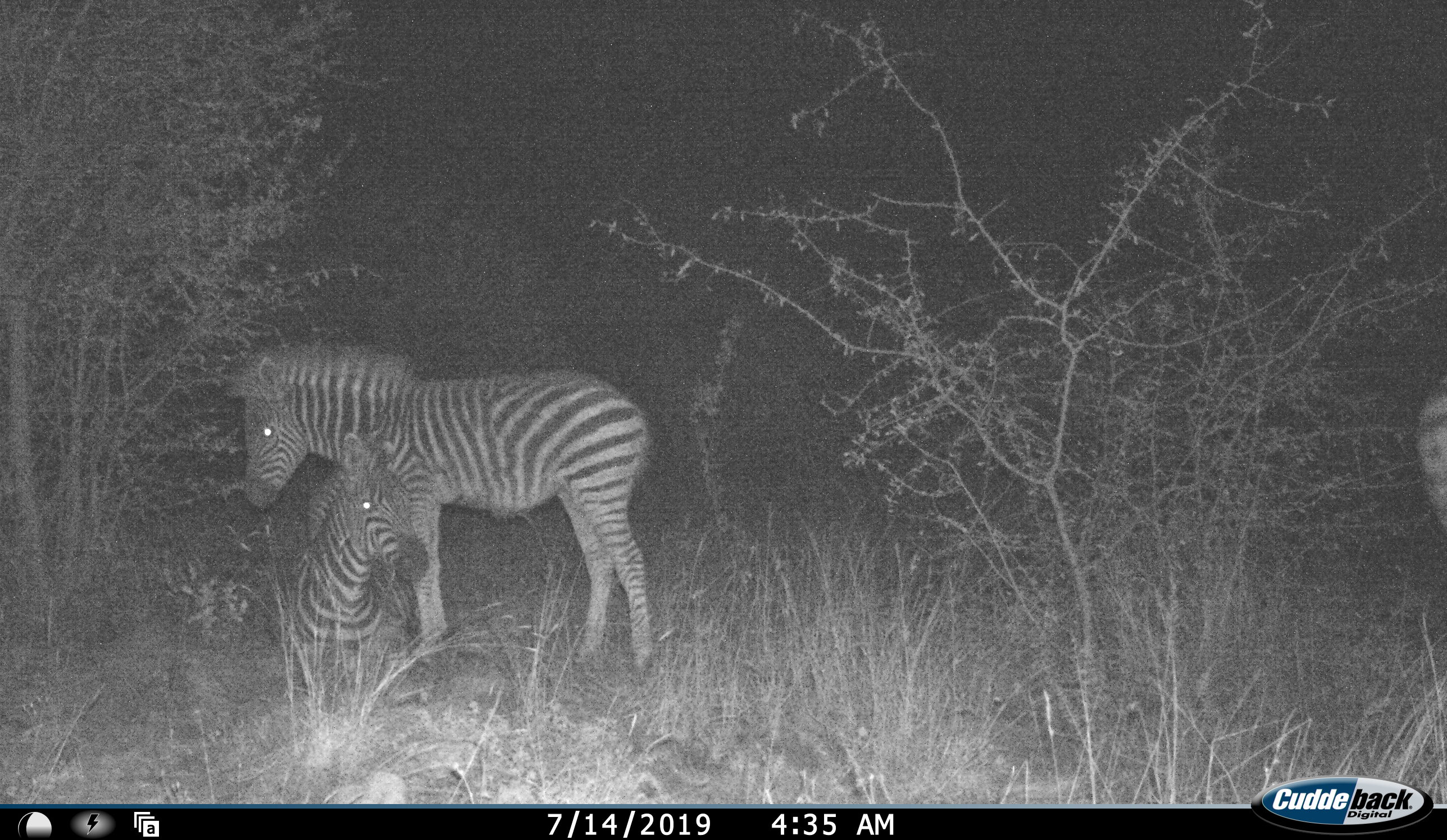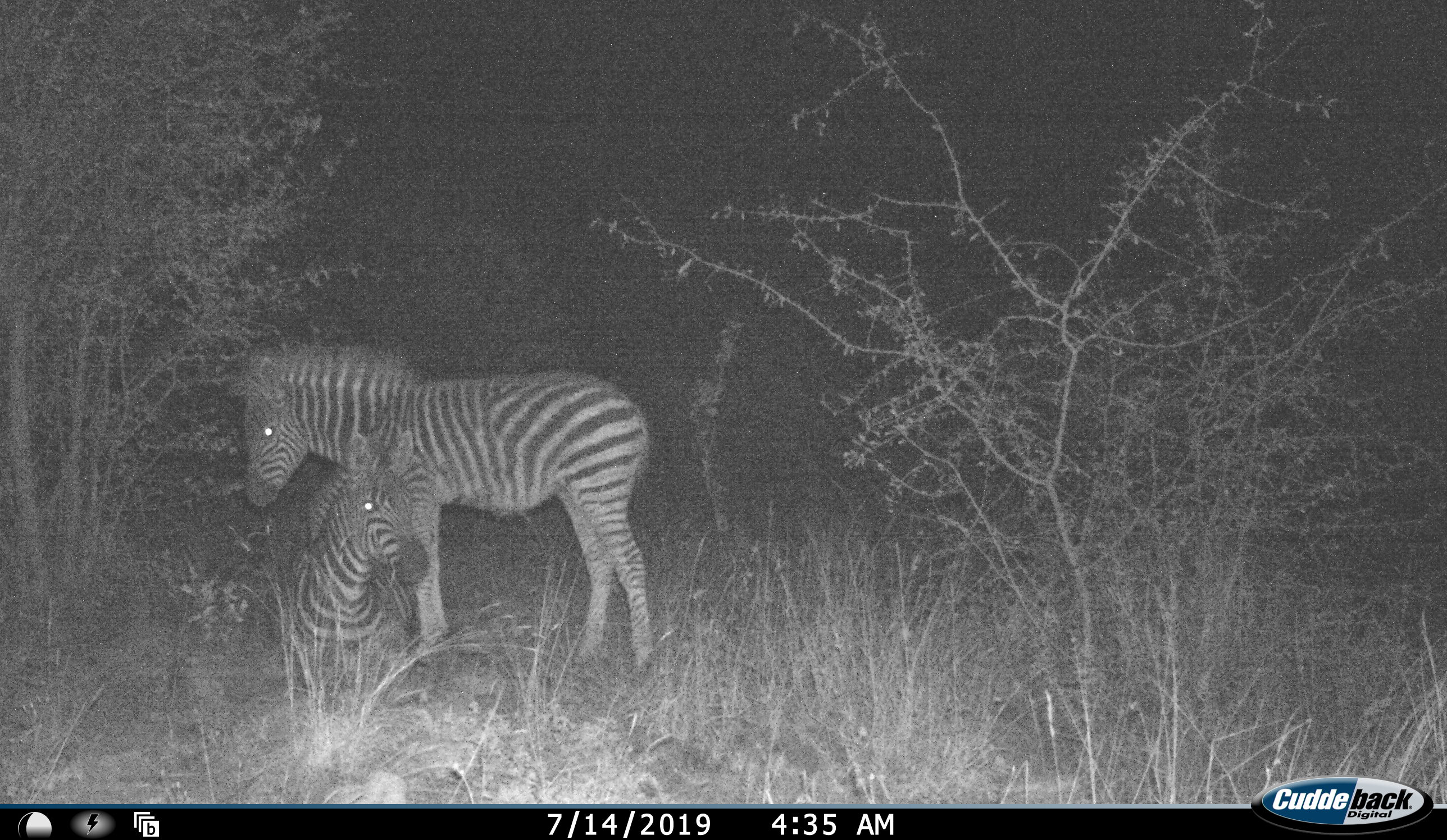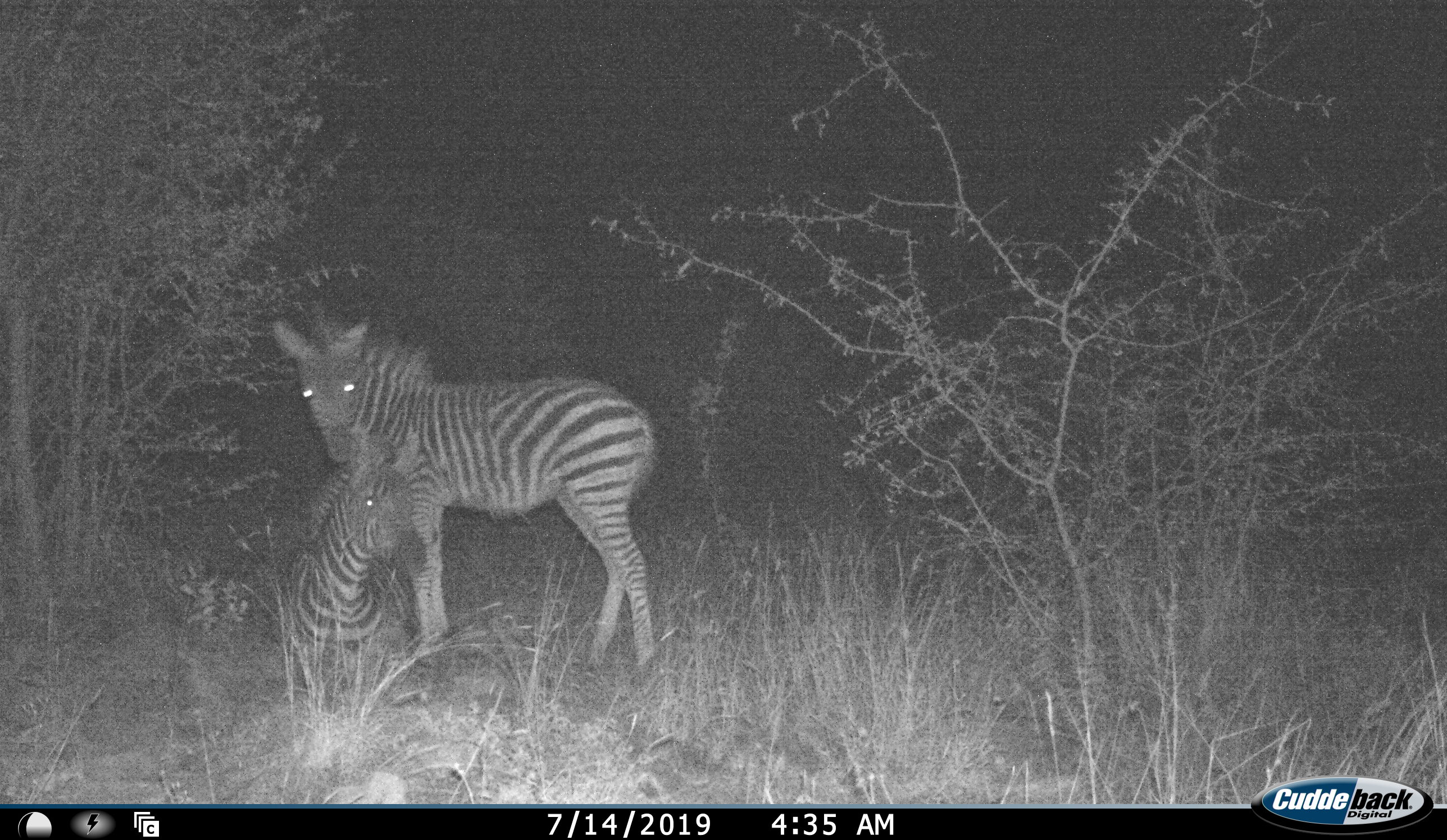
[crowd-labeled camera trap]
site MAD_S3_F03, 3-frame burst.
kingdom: Animalia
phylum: Chordata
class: Mammalia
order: Perissodactyla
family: Equidae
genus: Equus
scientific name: Equus quagga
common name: plains zebra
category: zebraplains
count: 3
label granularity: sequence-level